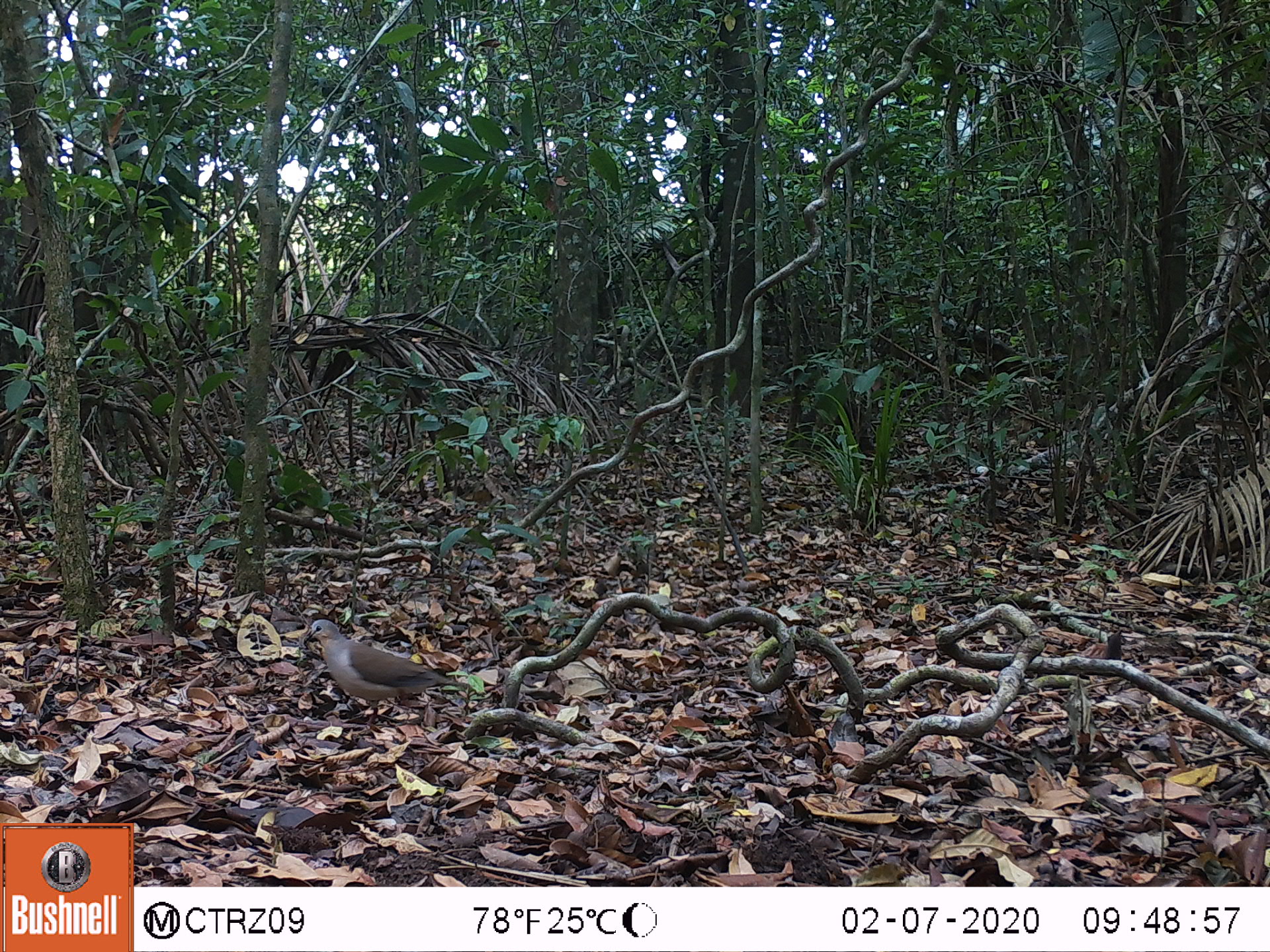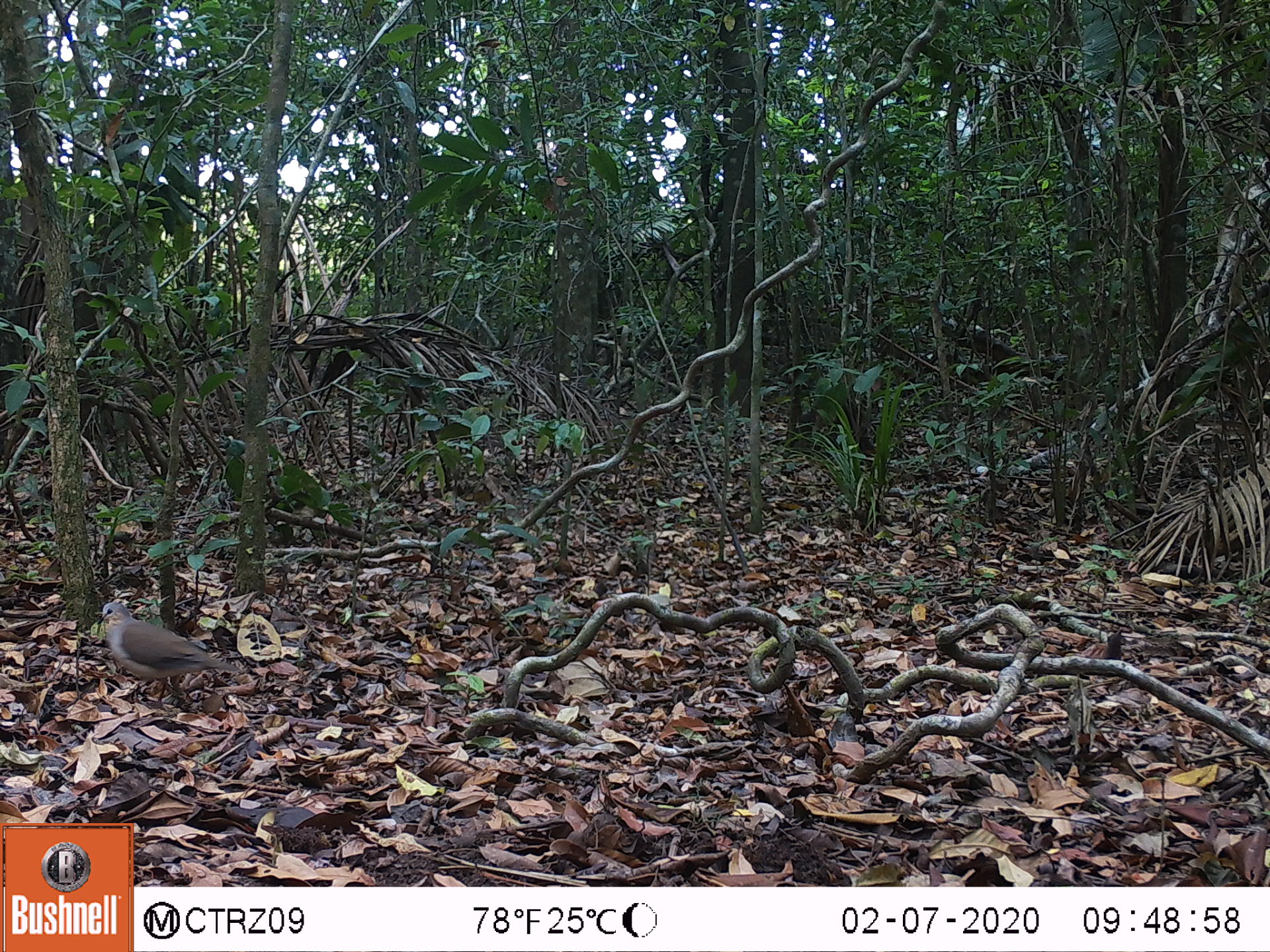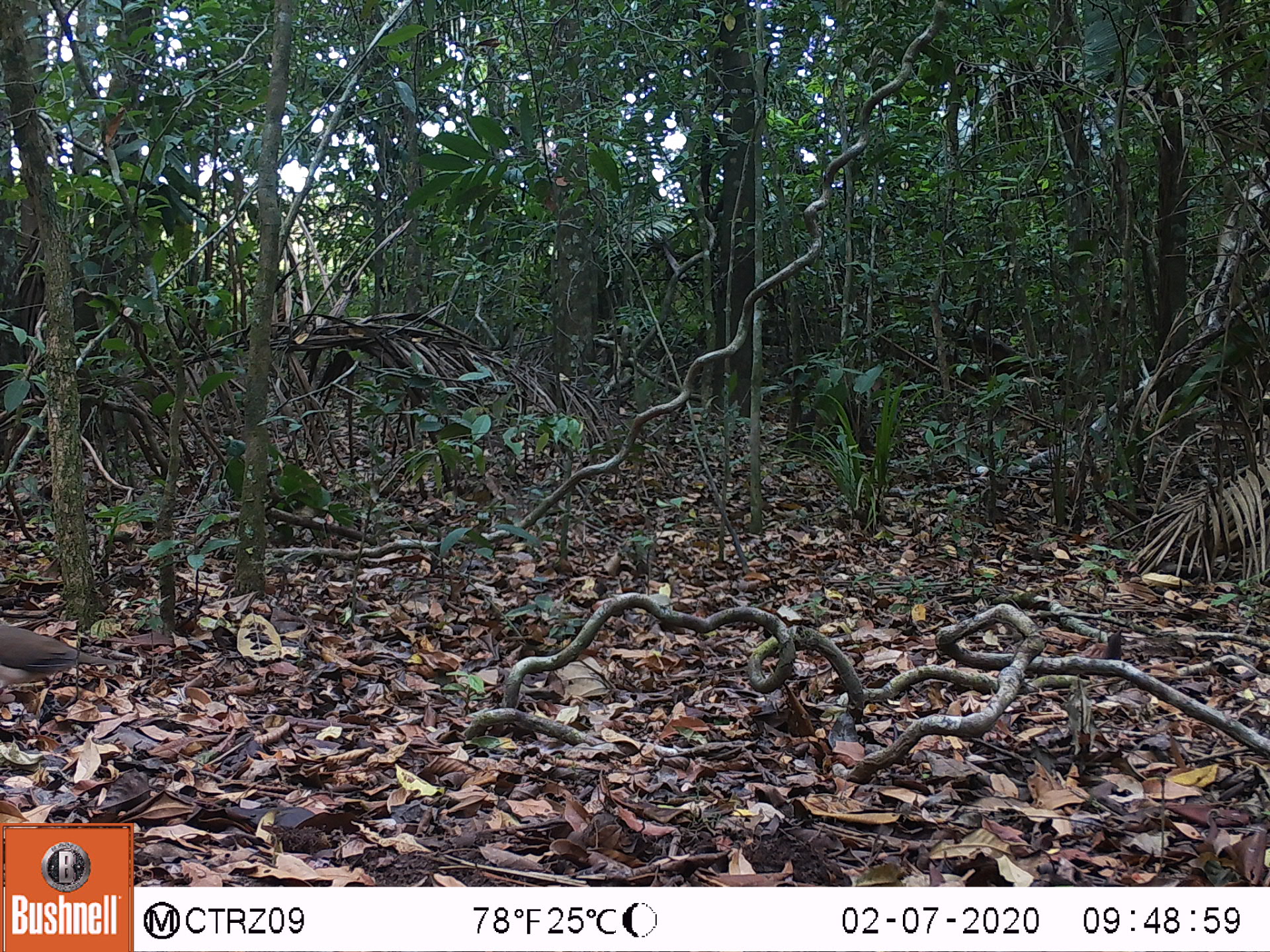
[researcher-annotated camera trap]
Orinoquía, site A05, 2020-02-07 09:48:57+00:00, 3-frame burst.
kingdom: Animalia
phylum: Chordata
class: Aves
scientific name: Aves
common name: bird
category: unknown bird